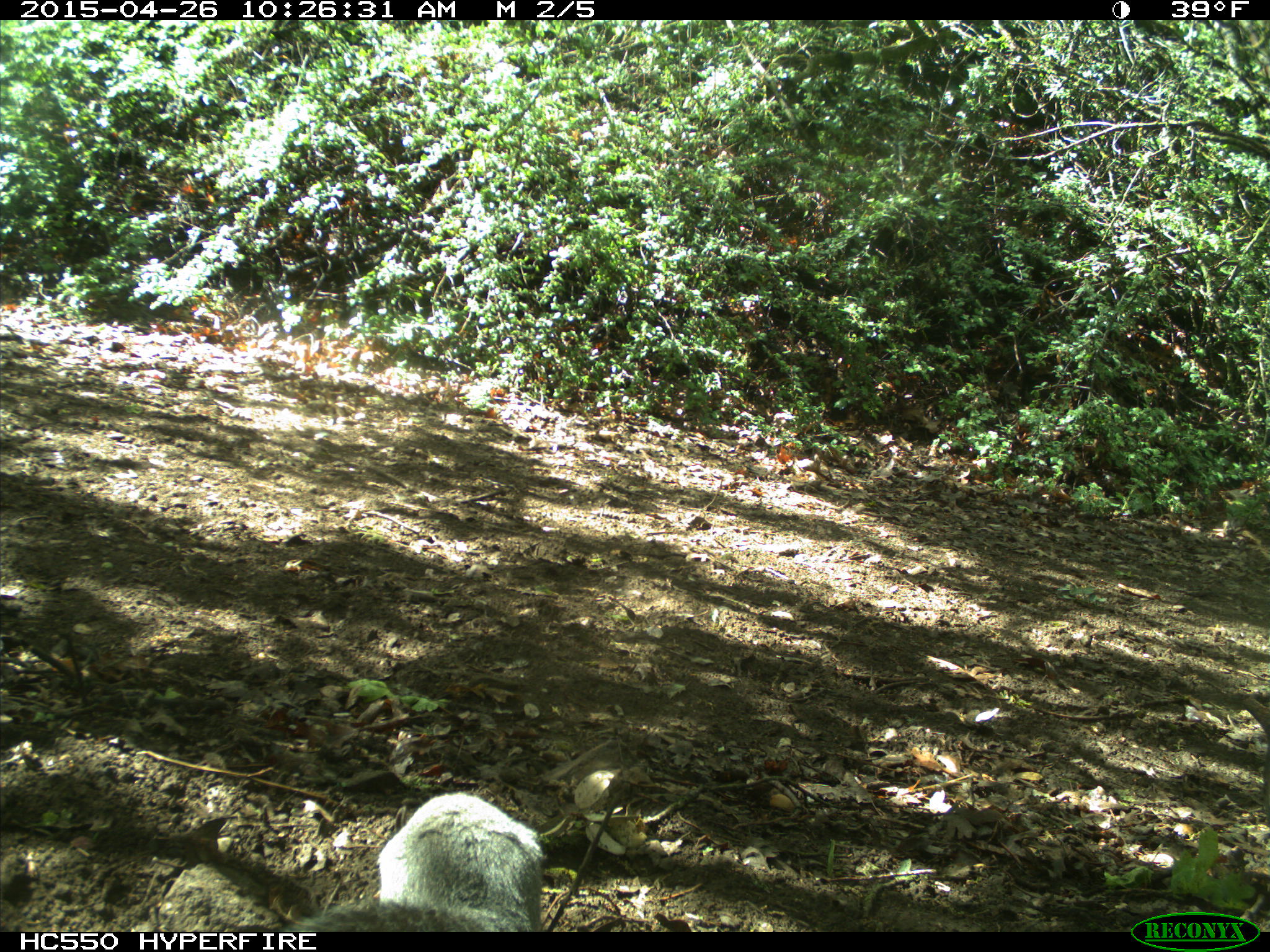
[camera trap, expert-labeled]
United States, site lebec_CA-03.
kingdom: Animalia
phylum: Chordata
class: Mammalia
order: Rodentia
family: Sciuridae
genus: Sciurus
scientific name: Sciurus carolinensis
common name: eastern gray squirrel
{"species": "Sciurus carolinensis (eastern gray squirrel)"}